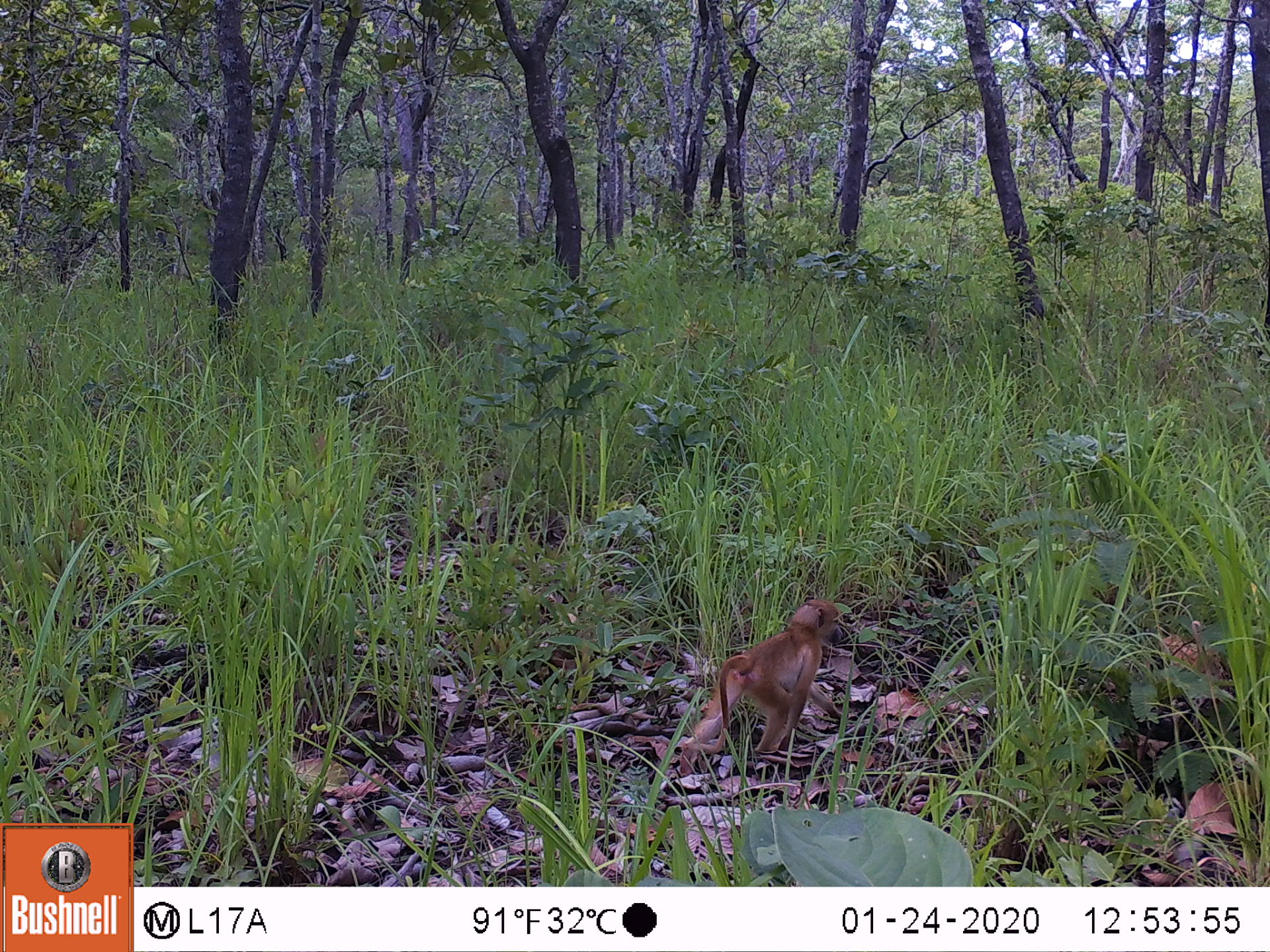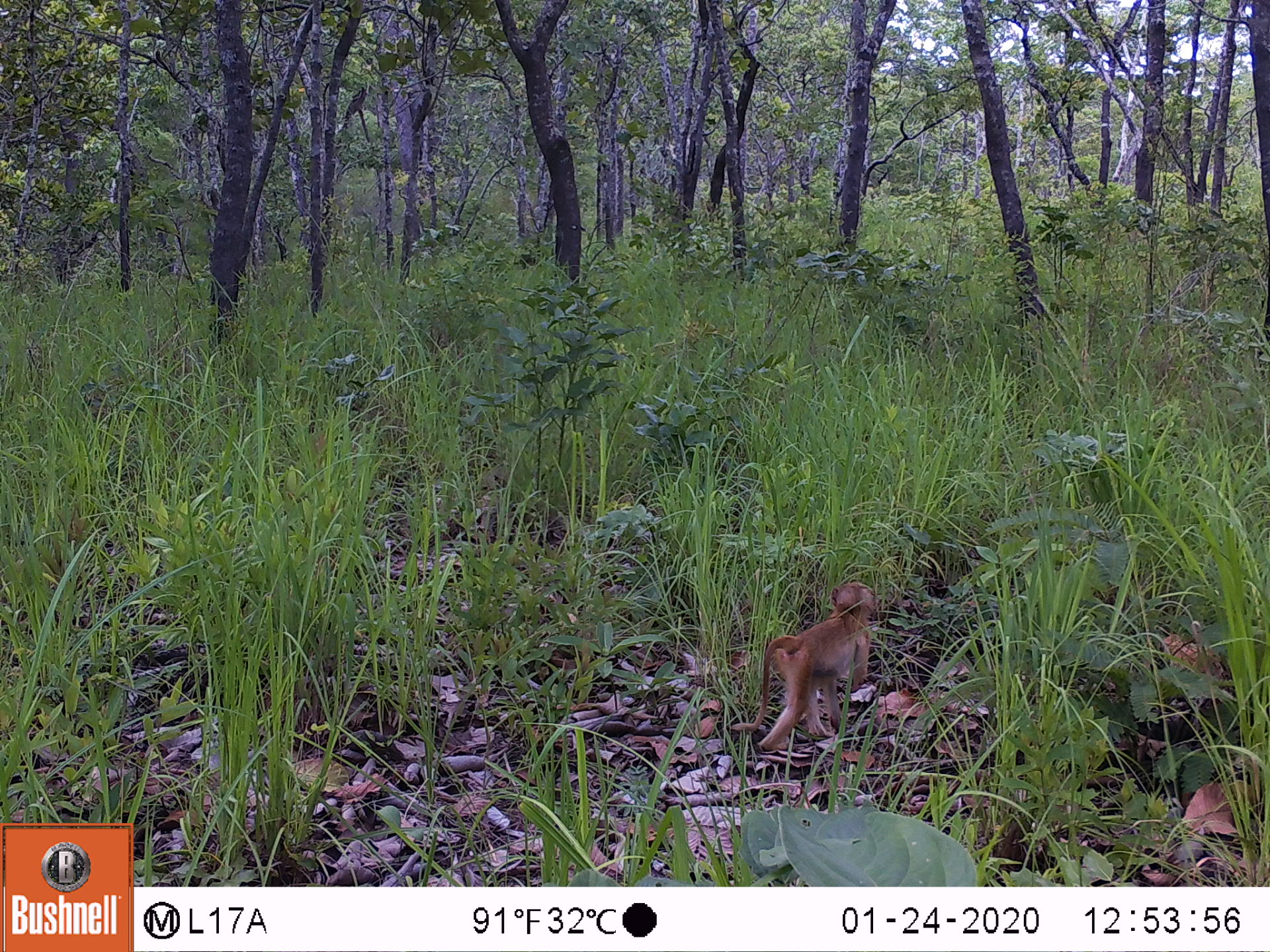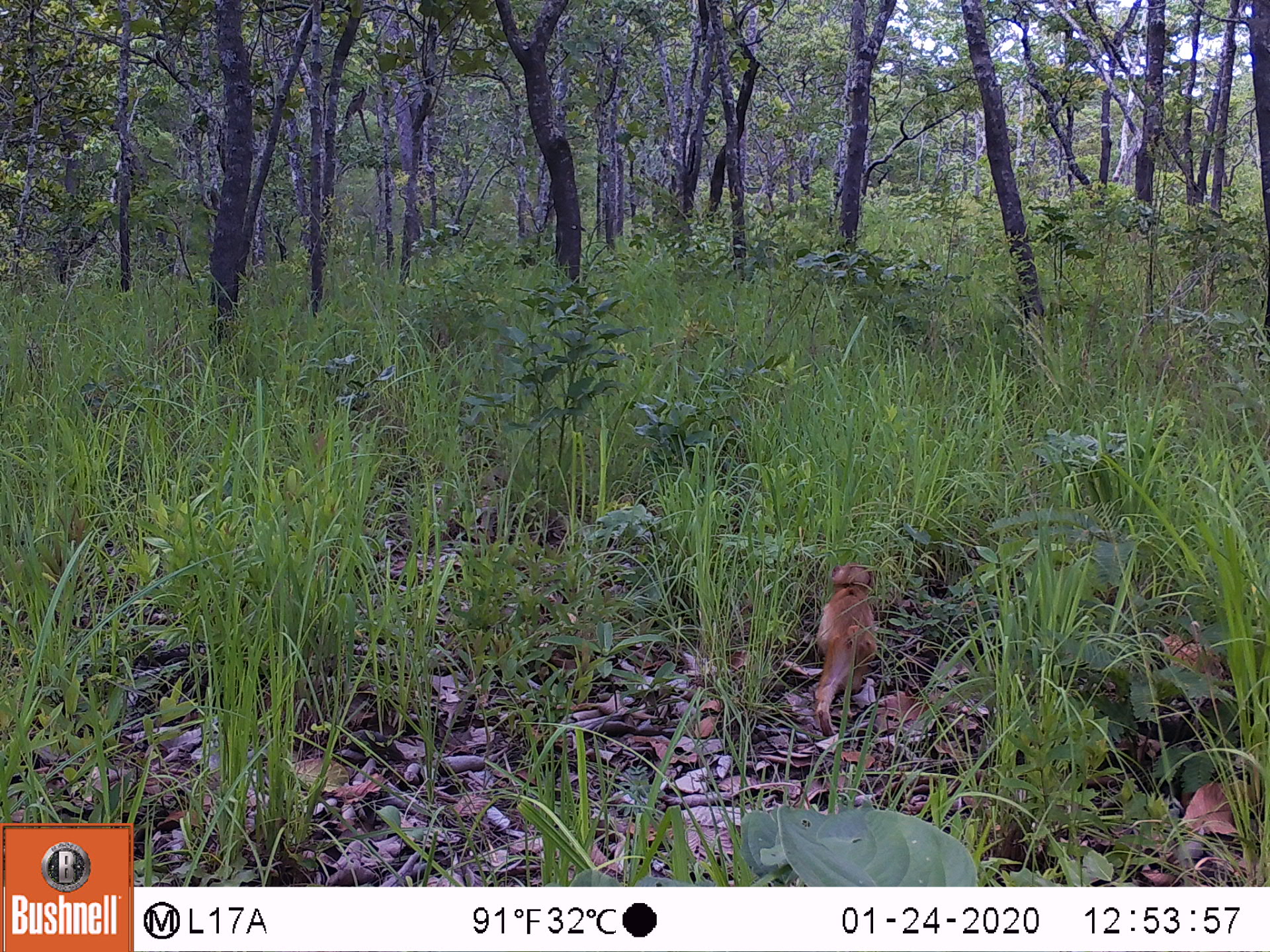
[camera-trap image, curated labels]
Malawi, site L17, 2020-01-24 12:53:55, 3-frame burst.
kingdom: Animalia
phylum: Chordata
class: Mammalia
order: Primates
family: Cercopithecidae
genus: Papio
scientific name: Papio cynocephalus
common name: yellow baboon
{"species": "yellow baboon (Papio cynocephalus)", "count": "1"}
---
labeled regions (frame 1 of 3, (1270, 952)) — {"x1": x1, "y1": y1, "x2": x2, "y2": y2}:
yellow baboon: {"x1": 678, "y1": 597, "x2": 843, "y2": 776}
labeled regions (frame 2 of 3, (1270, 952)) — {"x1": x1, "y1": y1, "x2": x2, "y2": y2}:
yellow baboon: {"x1": 750, "y1": 579, "x2": 885, "y2": 749}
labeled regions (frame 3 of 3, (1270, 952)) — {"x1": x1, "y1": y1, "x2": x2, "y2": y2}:
yellow baboon: {"x1": 806, "y1": 558, "x2": 889, "y2": 737}